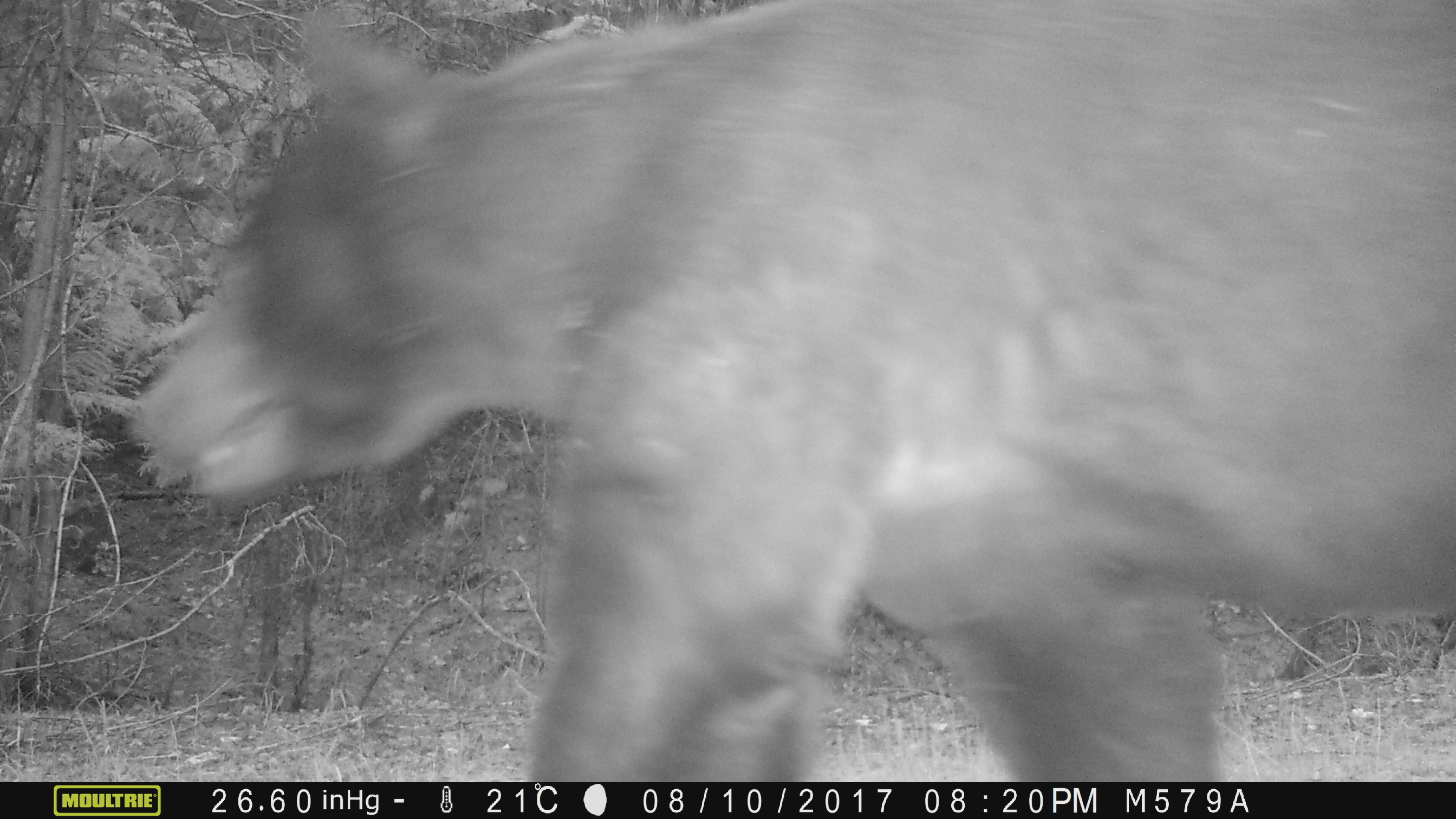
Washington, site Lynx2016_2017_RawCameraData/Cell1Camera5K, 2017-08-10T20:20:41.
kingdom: Animalia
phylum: Chordata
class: Mammalia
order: Carnivora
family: Ursidae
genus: Ursus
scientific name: Ursus americanus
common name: american black bear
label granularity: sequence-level